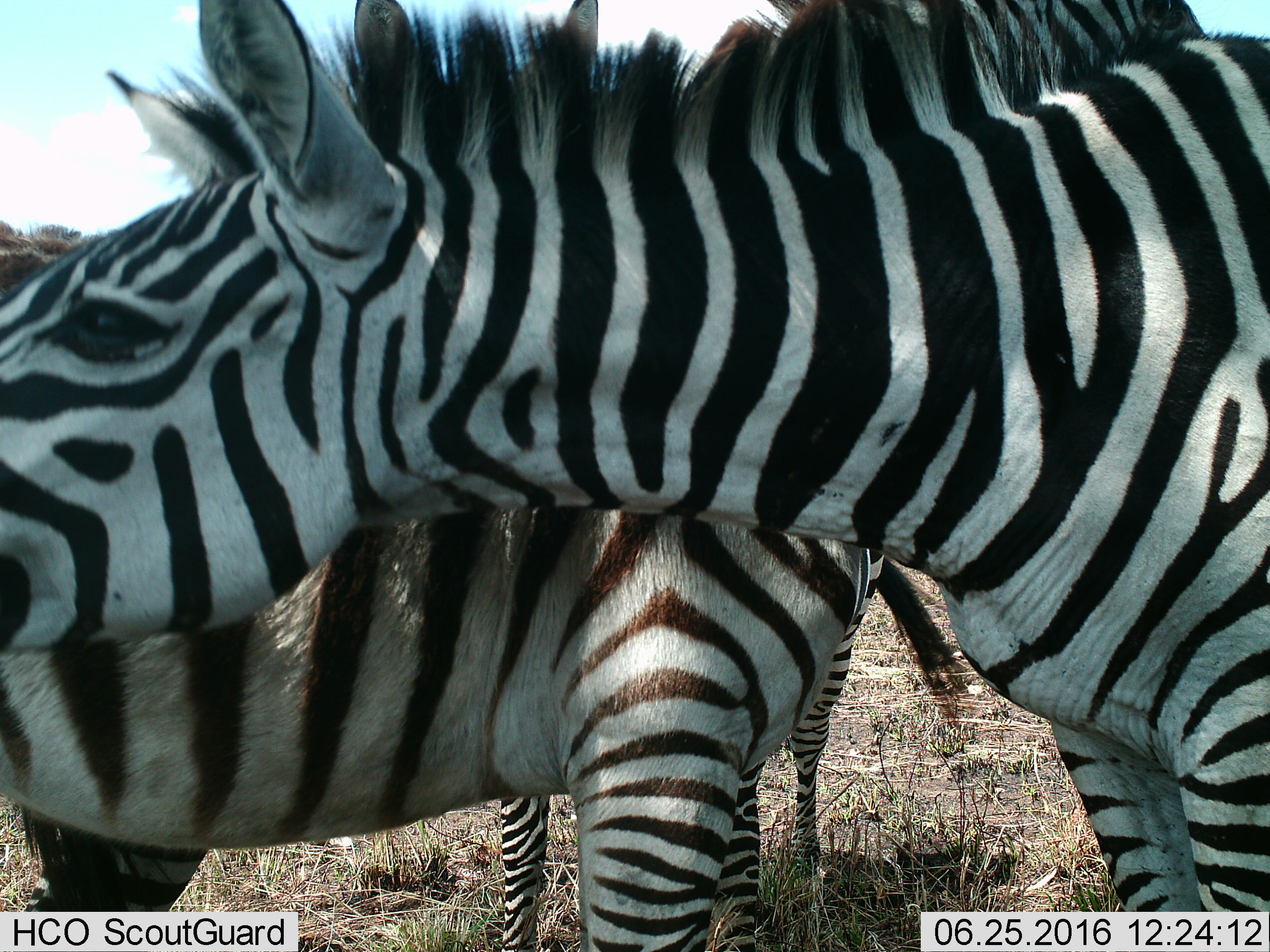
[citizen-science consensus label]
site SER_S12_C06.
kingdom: Animalia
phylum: Chordata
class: Mammalia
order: Perissodactyla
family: Equidae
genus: Equus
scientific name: Equus quagga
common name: plains zebra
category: zebraplains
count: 3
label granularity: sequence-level